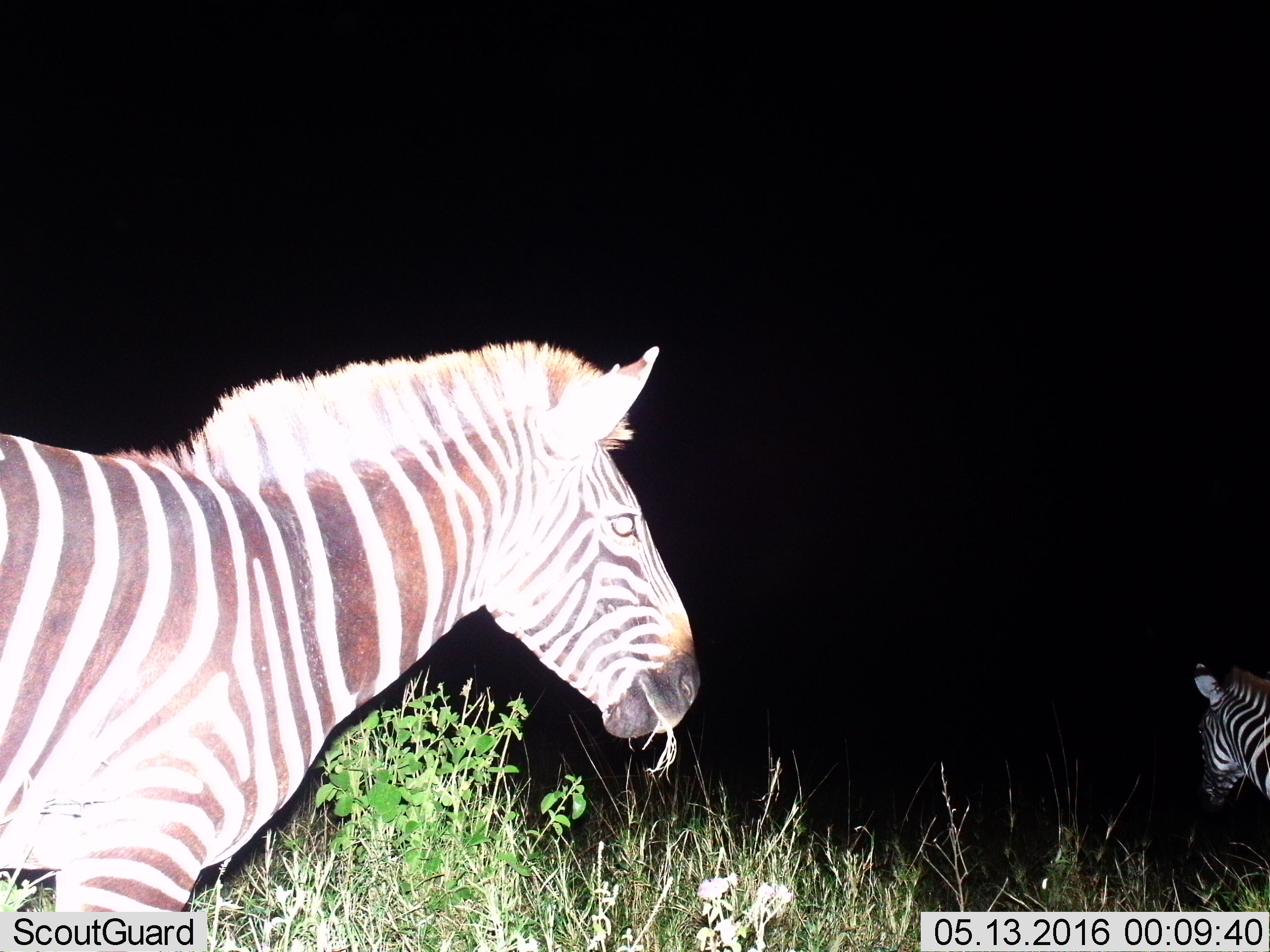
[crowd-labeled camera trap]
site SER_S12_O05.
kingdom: Animalia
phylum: Chordata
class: Mammalia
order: Perissodactyla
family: Equidae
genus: Equus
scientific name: Equus quagga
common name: plains zebra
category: zebraplains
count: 2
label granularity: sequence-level